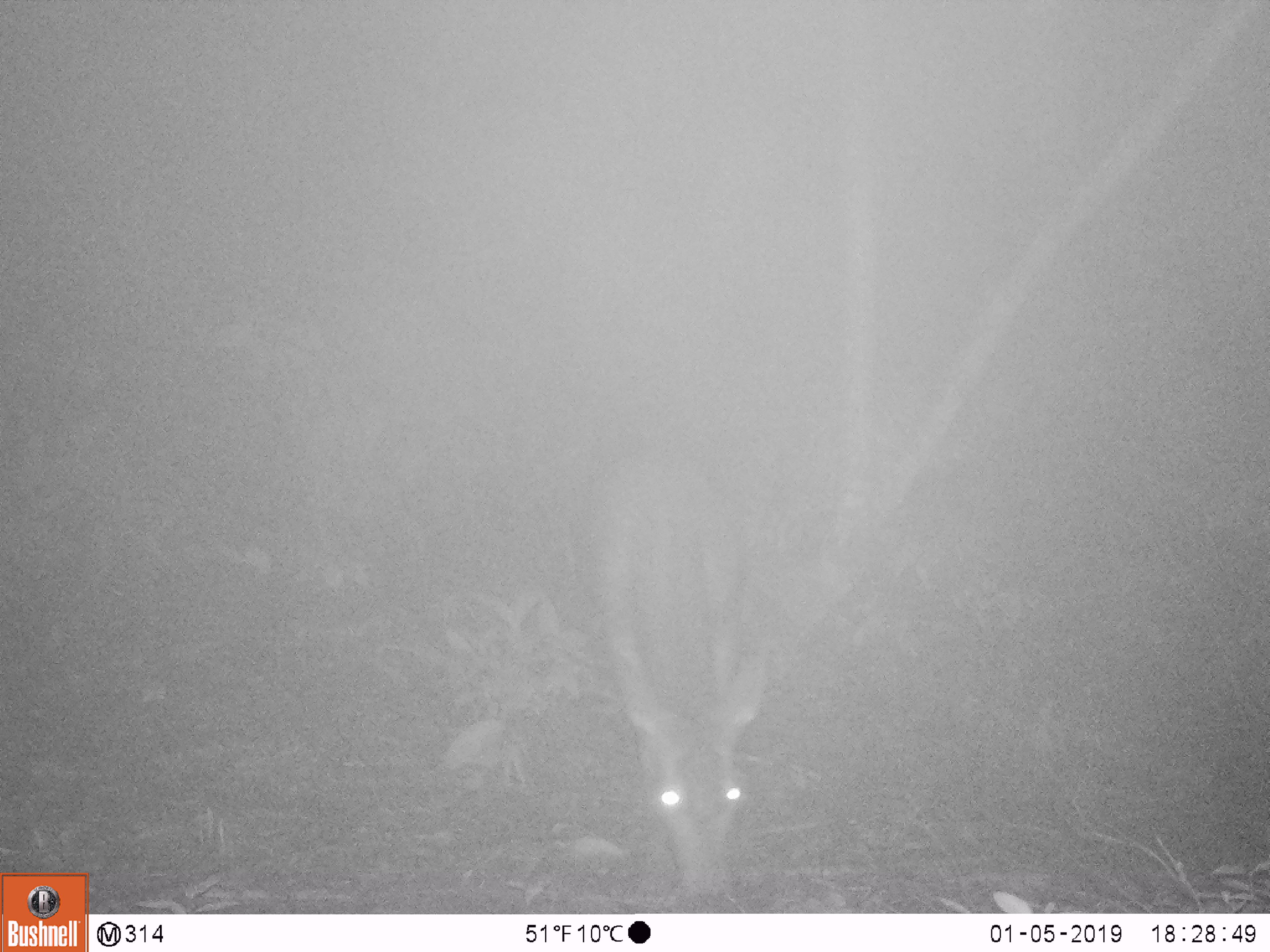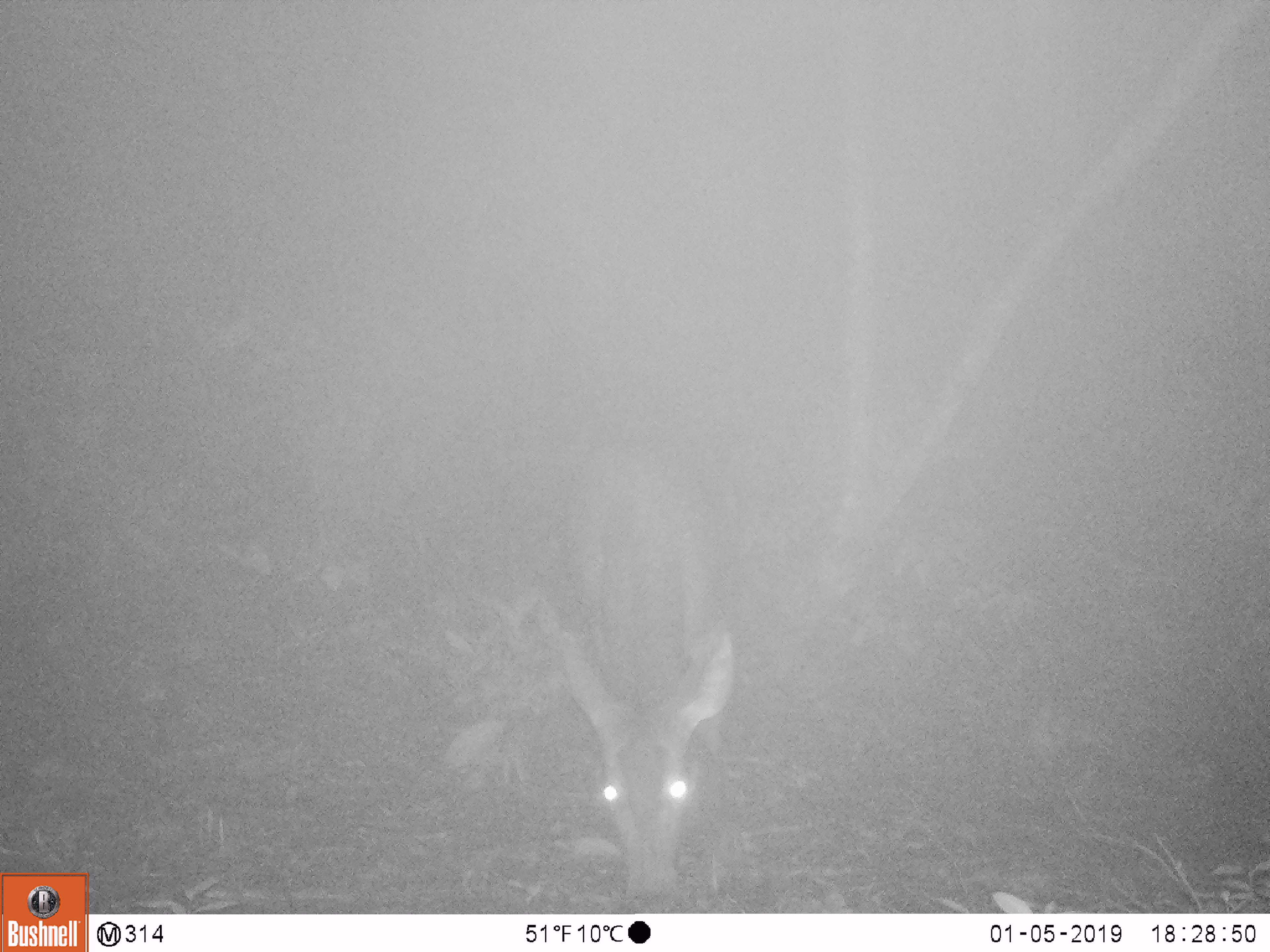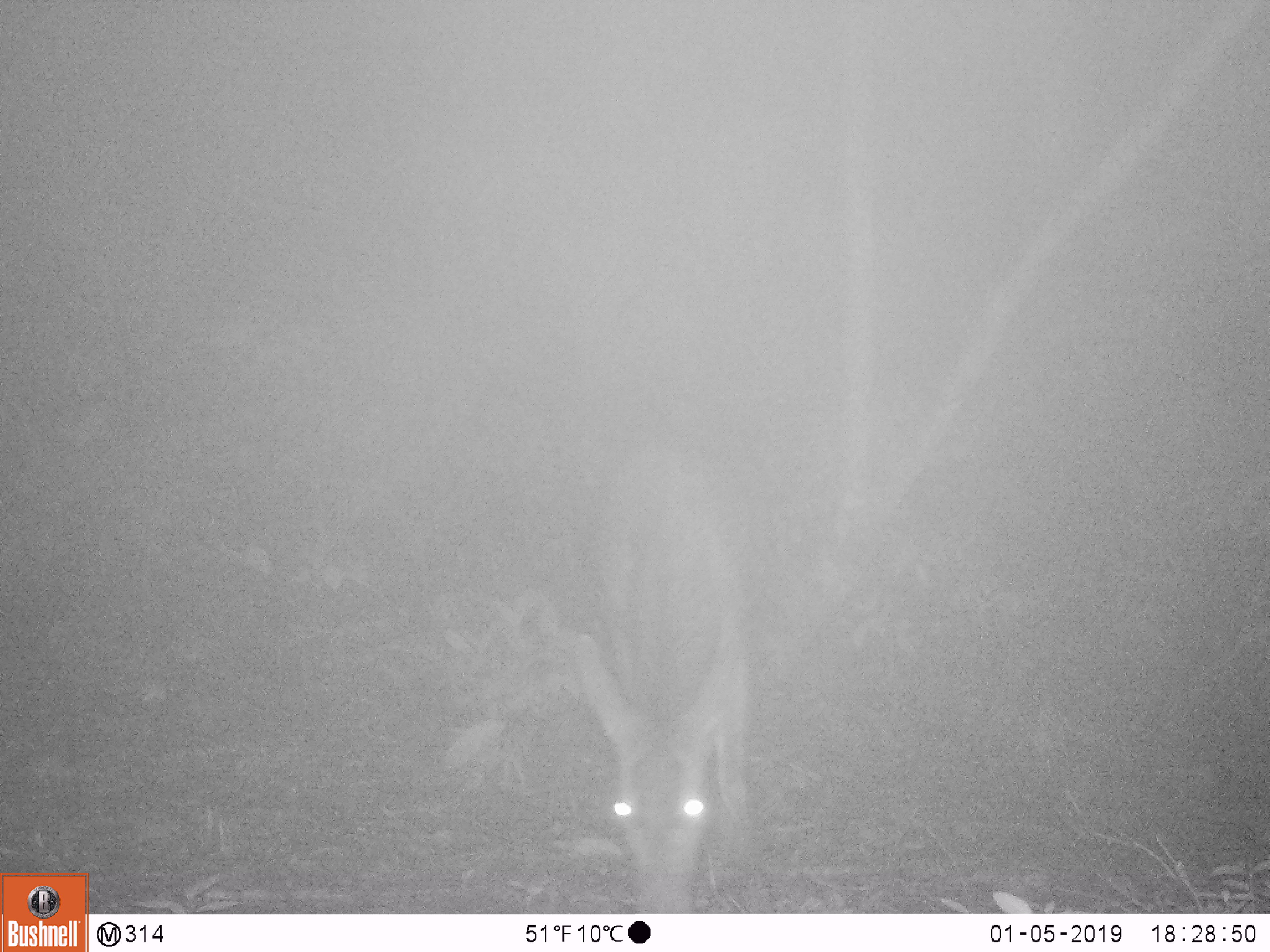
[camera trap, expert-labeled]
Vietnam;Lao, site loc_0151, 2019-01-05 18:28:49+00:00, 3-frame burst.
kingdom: Animalia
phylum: Chordata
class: Mammalia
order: Artiodactyla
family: Cervidae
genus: Rusa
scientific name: Rusa unicolor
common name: sambar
Sambar (Rusa unicolor). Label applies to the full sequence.